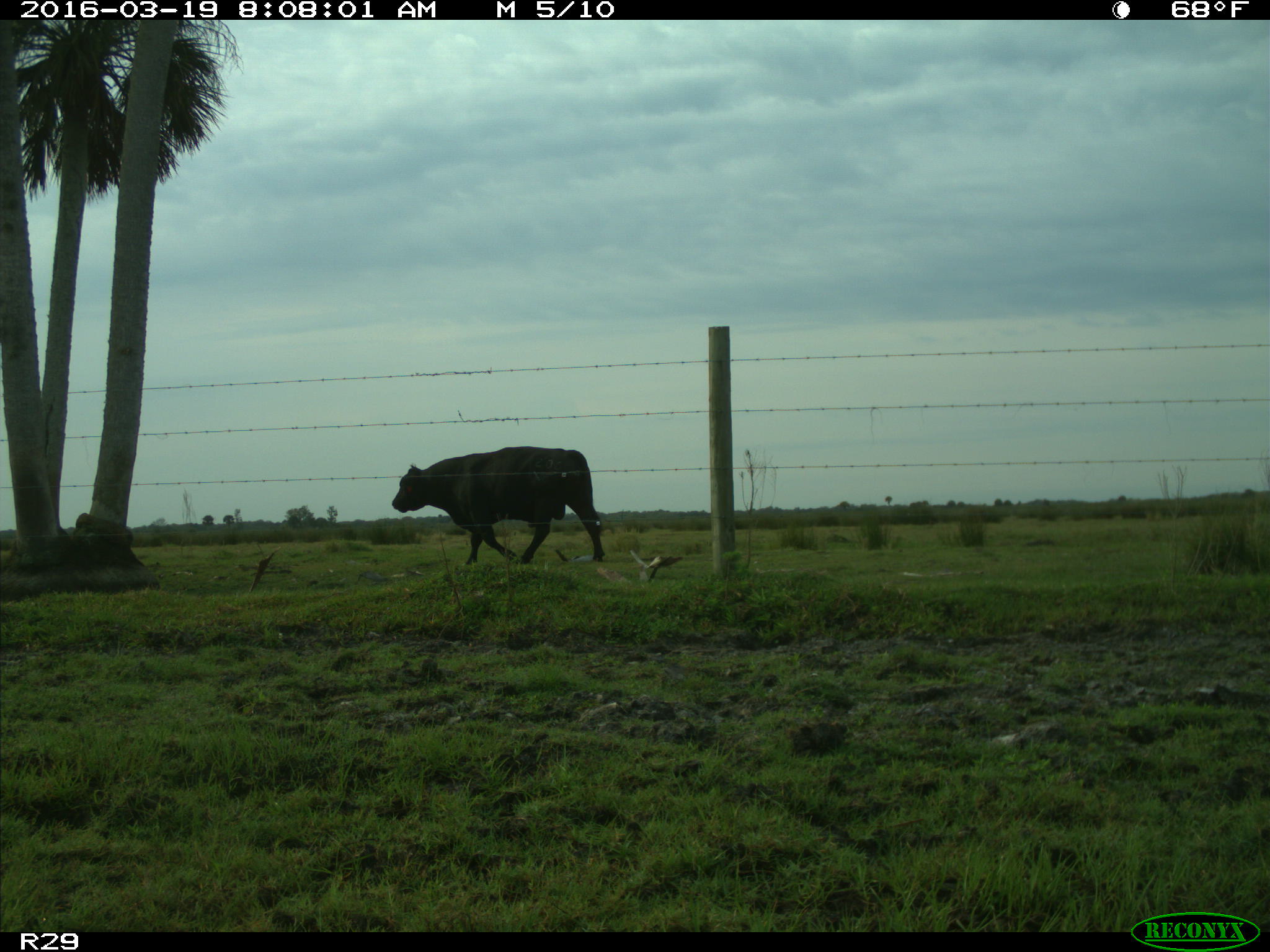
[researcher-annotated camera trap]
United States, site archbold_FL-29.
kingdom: Animalia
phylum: Chordata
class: Mammalia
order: Artiodactyla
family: Bovidae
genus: Bos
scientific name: Bos taurus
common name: domestic cow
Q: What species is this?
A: Bos taurus (domestic cow).